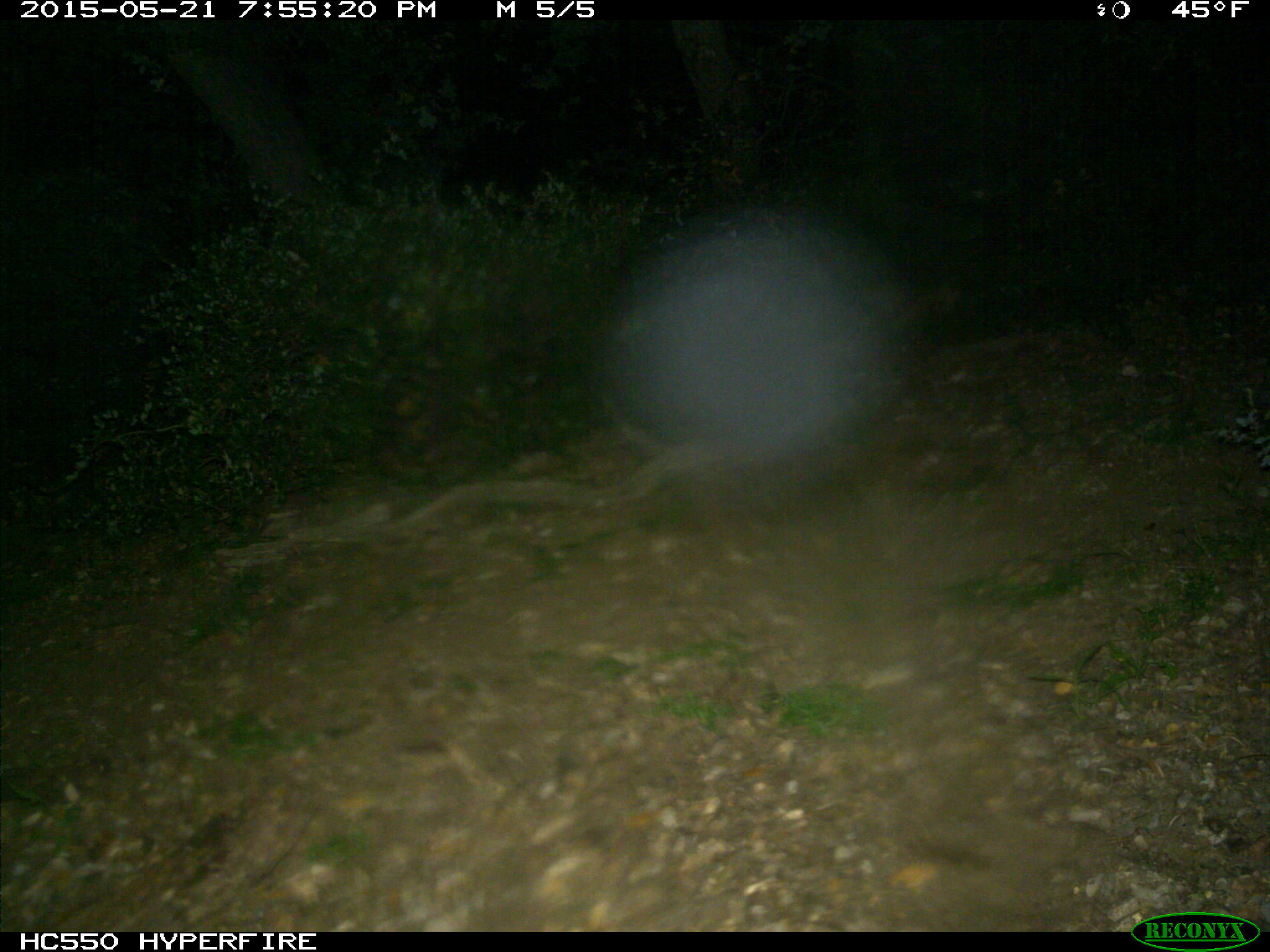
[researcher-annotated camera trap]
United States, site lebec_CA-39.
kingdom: Animalia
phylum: Chordata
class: Mammalia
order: Artiodactyla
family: Bovidae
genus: Bos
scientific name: Bos taurus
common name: domestic cow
Bos taurus (domestic cow).